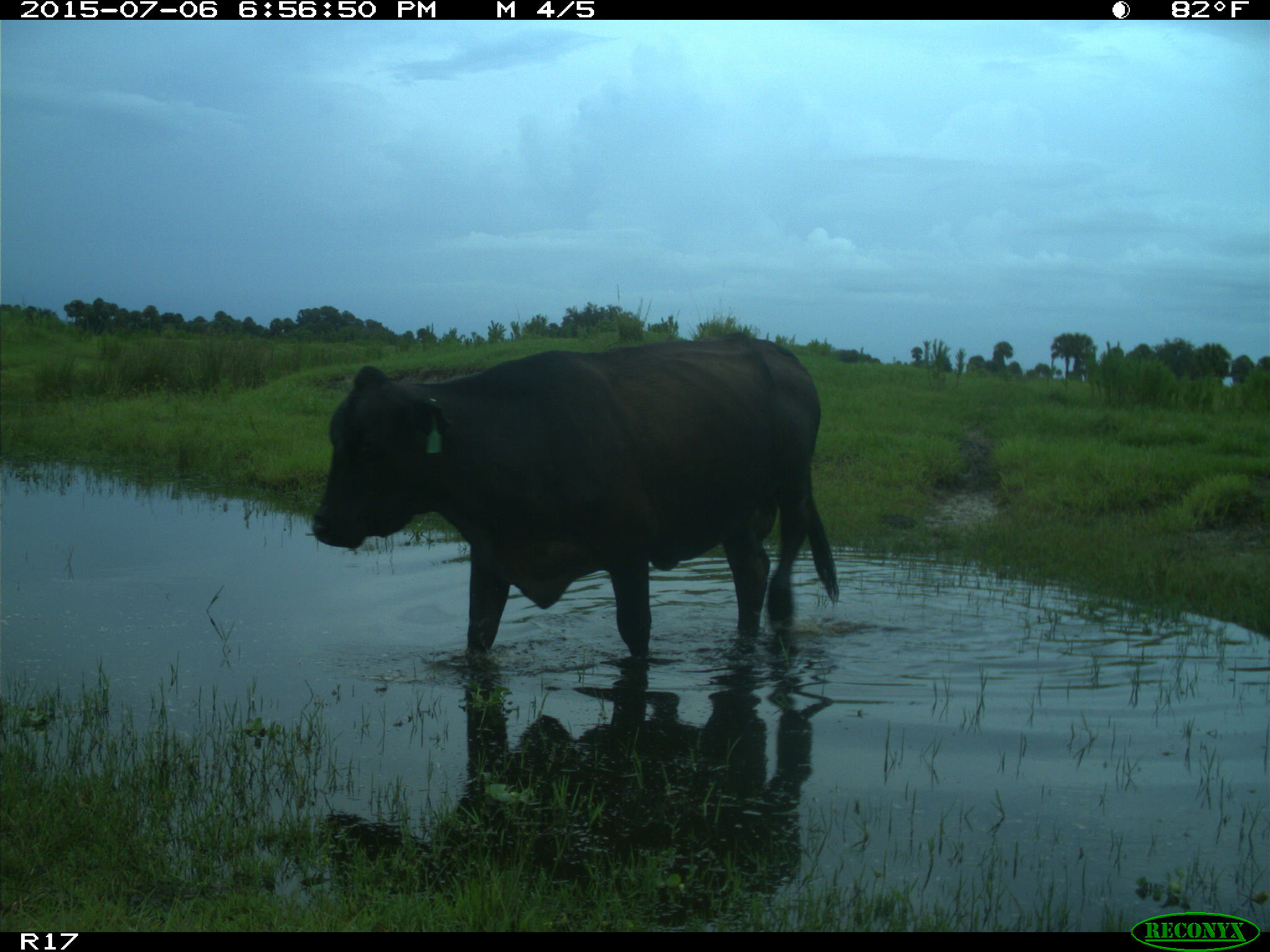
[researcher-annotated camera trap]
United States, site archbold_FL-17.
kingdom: Animalia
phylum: Chordata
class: Mammalia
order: Artiodactyla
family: Bovidae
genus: Bos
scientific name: Bos taurus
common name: domestic cow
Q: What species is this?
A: Bos taurus (domestic cow).